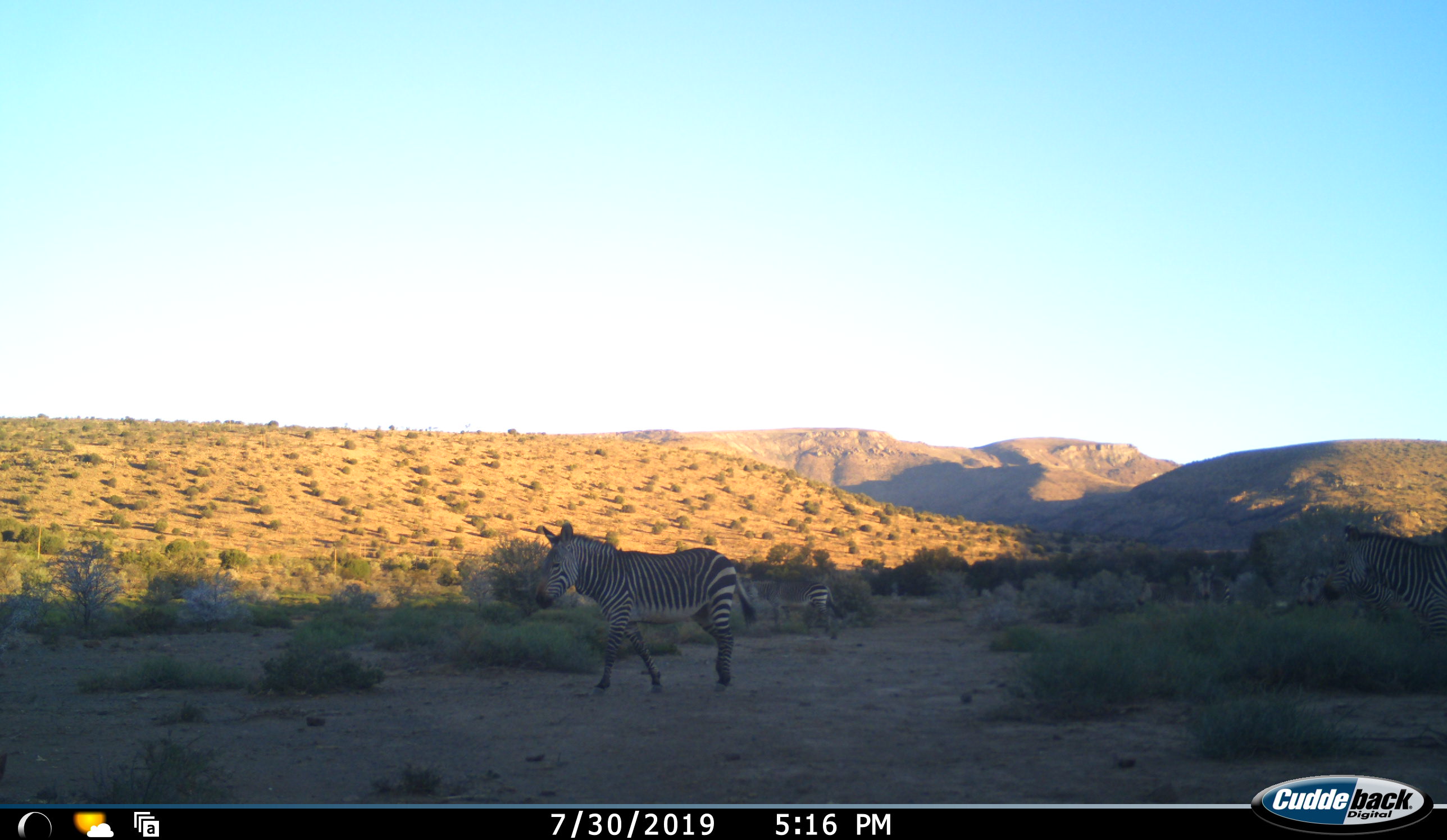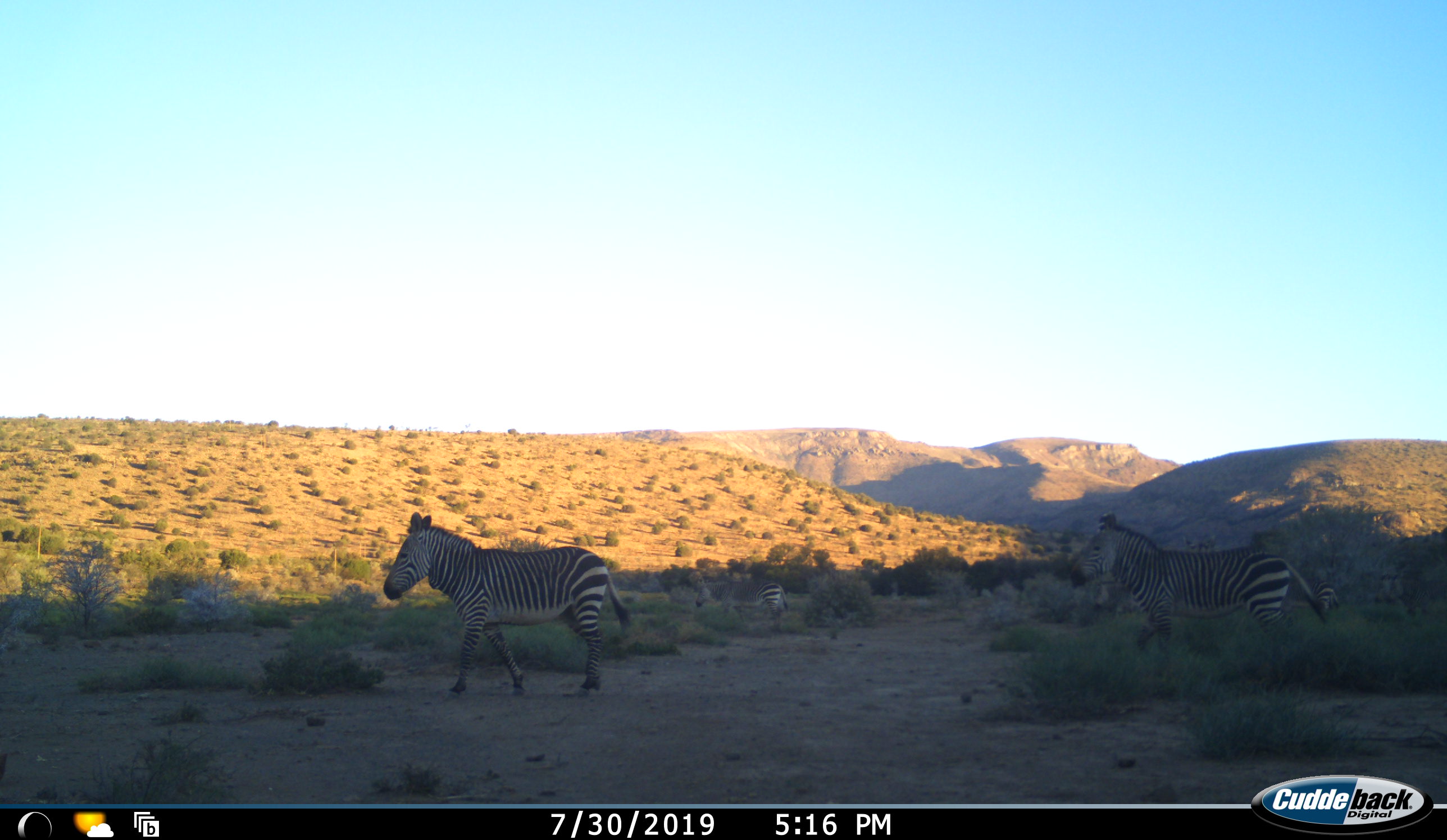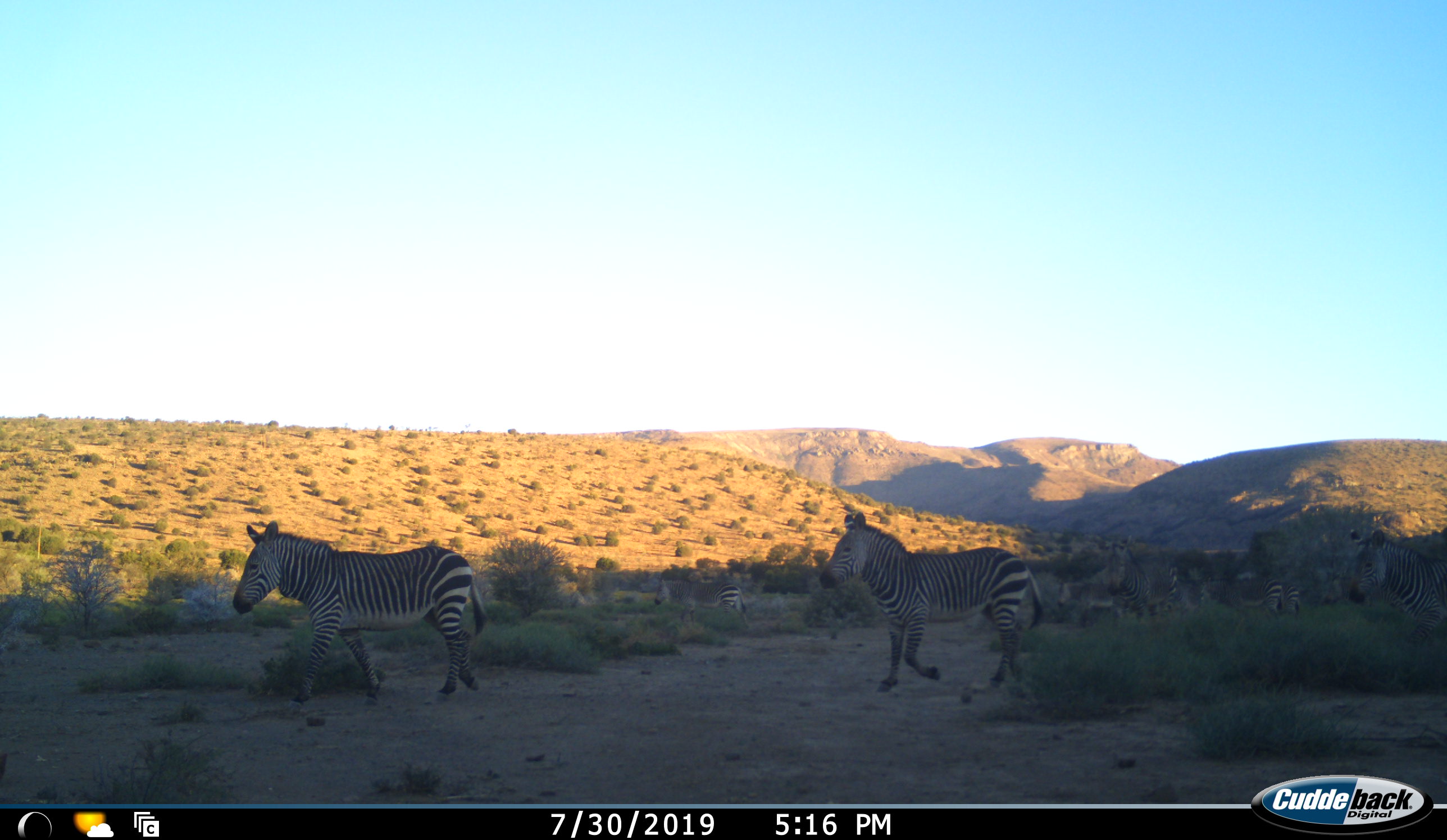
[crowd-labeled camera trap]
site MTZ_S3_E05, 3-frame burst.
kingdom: Animalia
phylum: Chordata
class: Mammalia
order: Perissodactyla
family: Equidae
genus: Equus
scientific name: Equus zebra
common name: mountain zebra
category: zebramountain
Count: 8.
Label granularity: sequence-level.